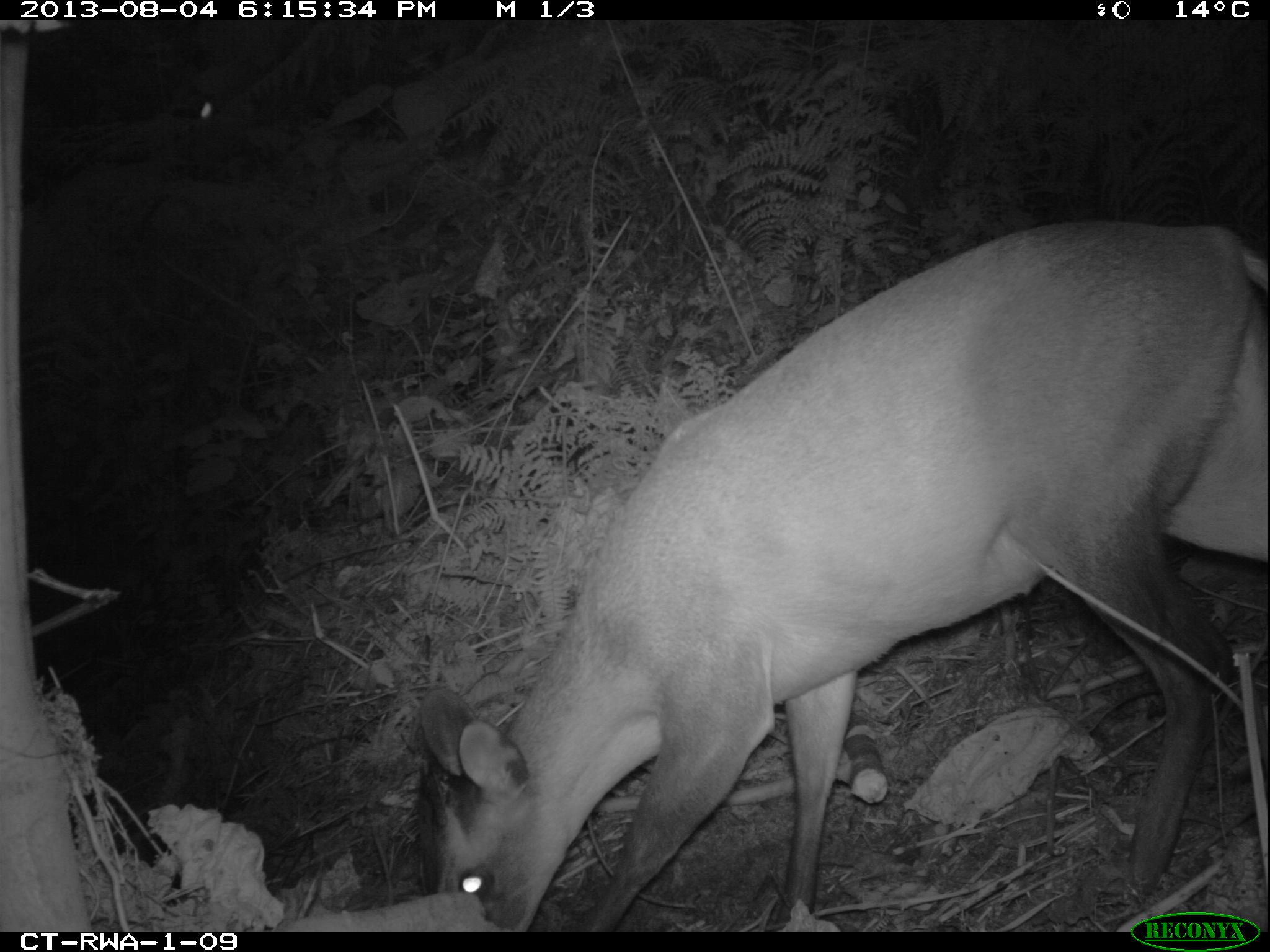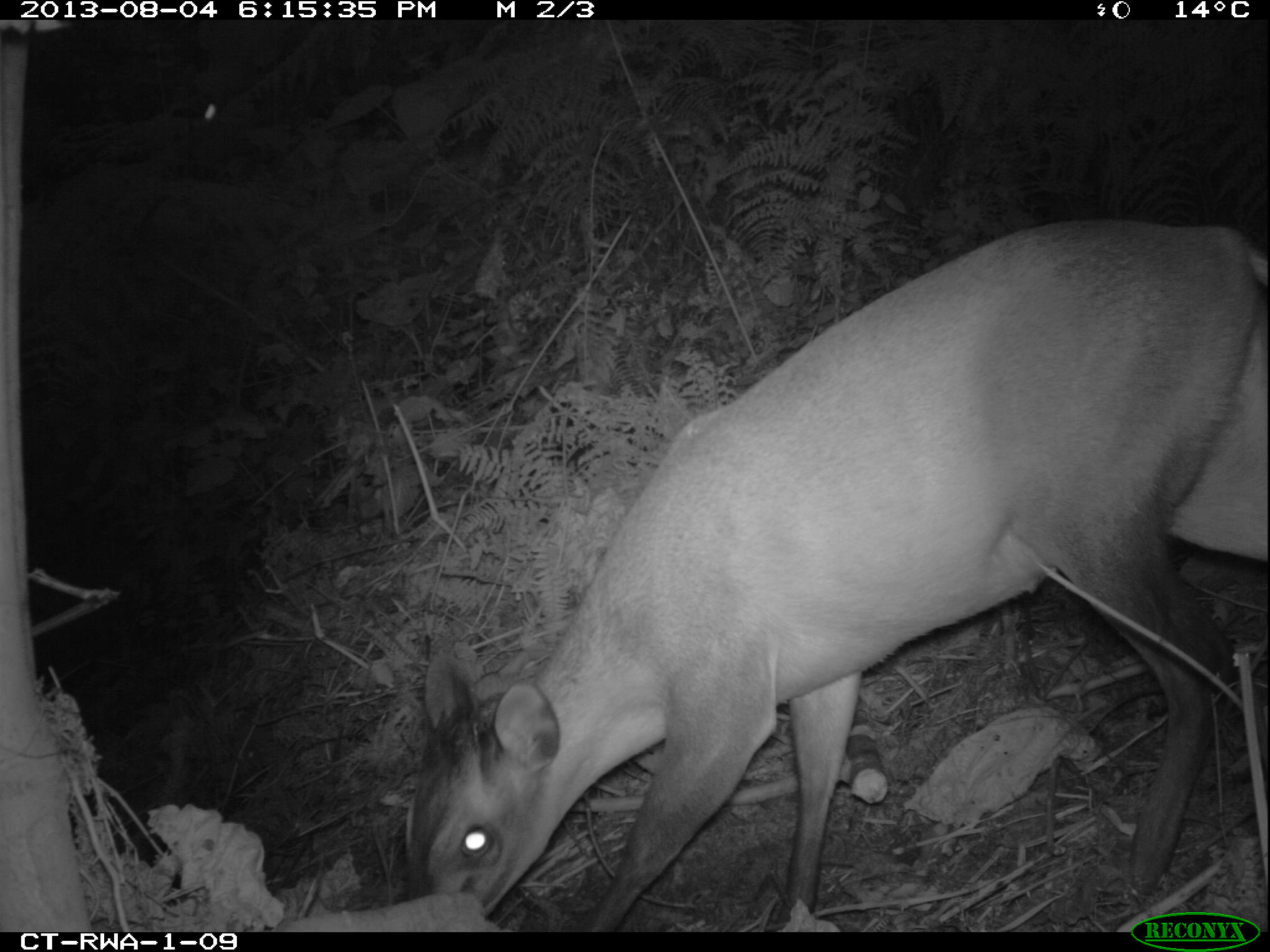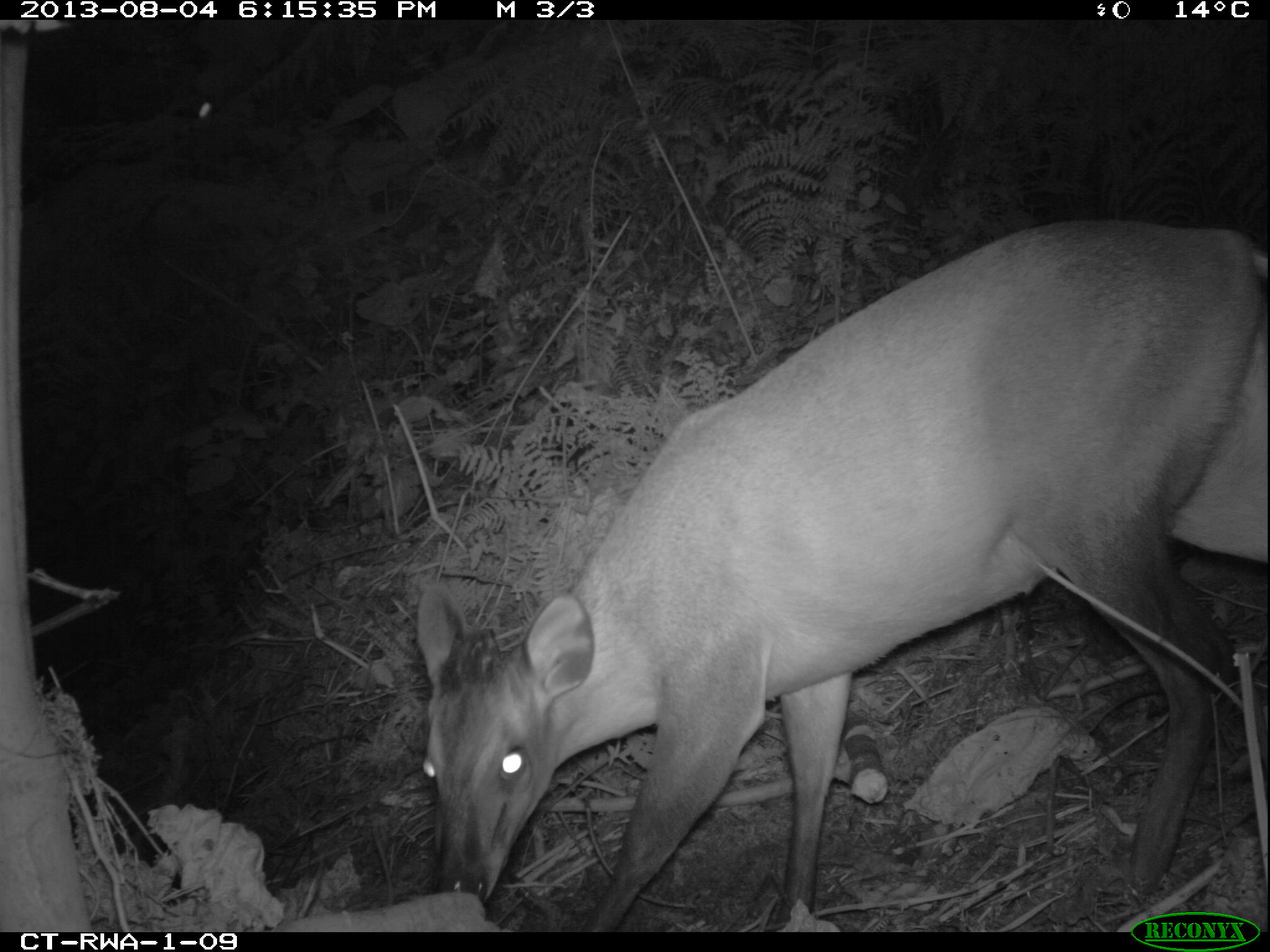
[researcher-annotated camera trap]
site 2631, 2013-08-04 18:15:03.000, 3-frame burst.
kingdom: Animalia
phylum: Chordata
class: Mammalia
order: Artiodactyla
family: Bovidae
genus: Cephalophus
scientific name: Cephalophus nigrifrons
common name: black-fronted duiker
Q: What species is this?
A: Cephalophus nigrifrons (black-fronted duiker).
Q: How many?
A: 1.